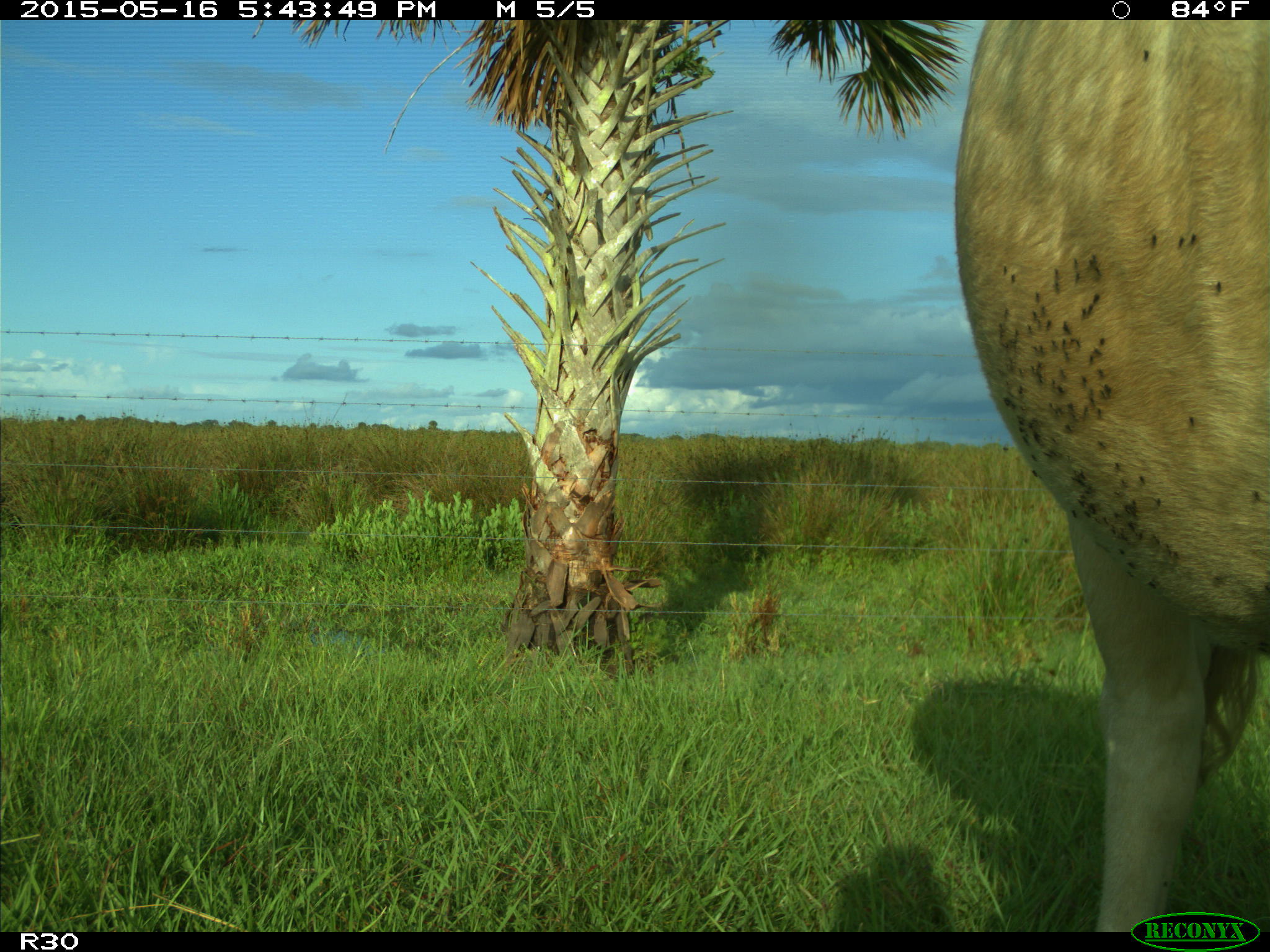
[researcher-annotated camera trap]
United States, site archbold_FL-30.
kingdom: Animalia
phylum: Chordata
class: Mammalia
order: Artiodactyla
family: Bovidae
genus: Bos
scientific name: Bos taurus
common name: domestic cow